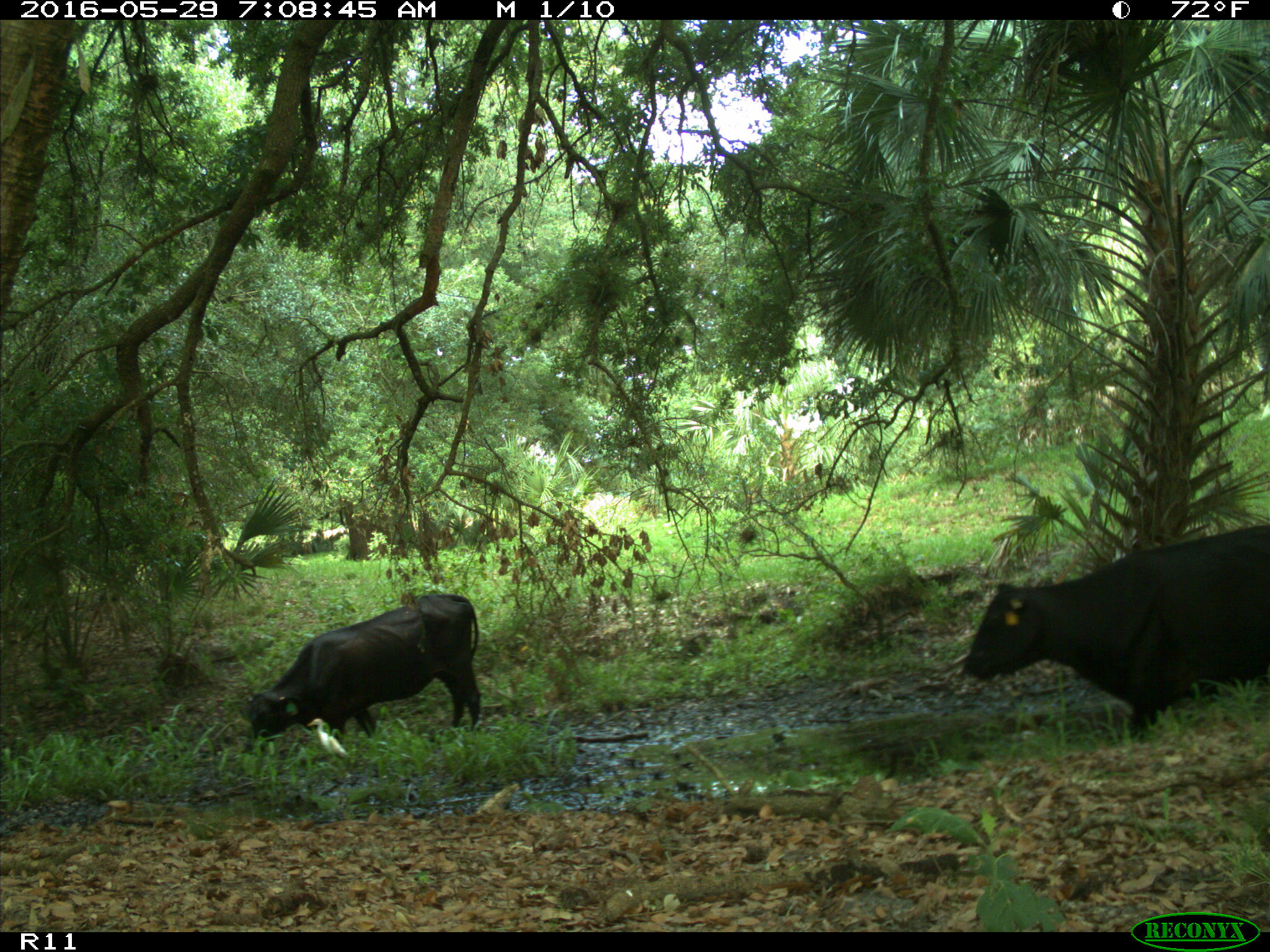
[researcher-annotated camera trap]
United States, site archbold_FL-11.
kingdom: Animalia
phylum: Chordata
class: Mammalia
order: Artiodactyla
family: Bovidae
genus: Bos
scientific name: Bos taurus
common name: domestic cow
Bos taurus (domestic cow).